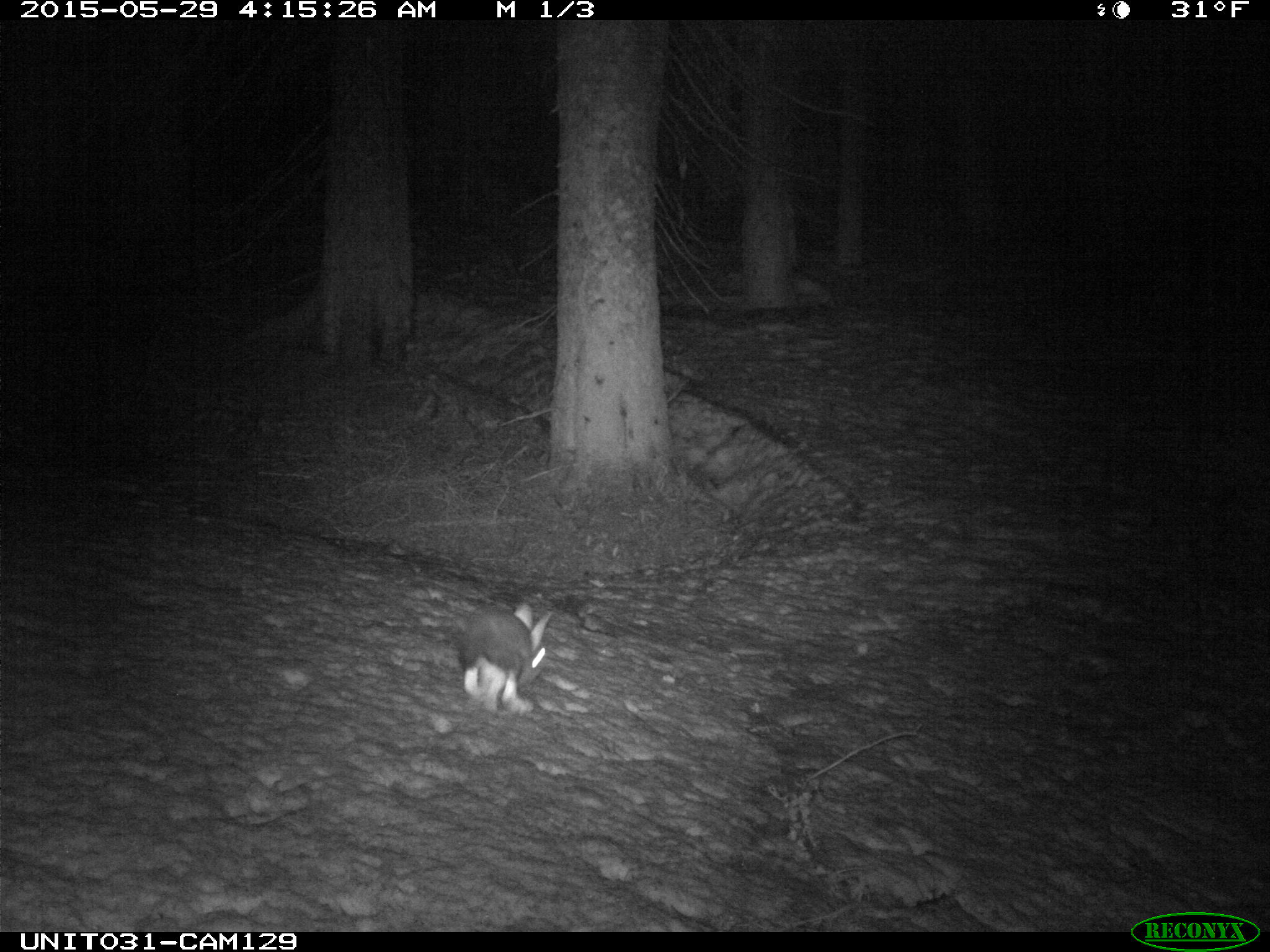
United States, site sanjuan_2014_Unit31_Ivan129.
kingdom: Animalia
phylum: Chordata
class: Mammalia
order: Lagomorpha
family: Leporidae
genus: Lepus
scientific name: Lepus americanus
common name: snowshoe hare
Lepus americanus (snowshoe hare).